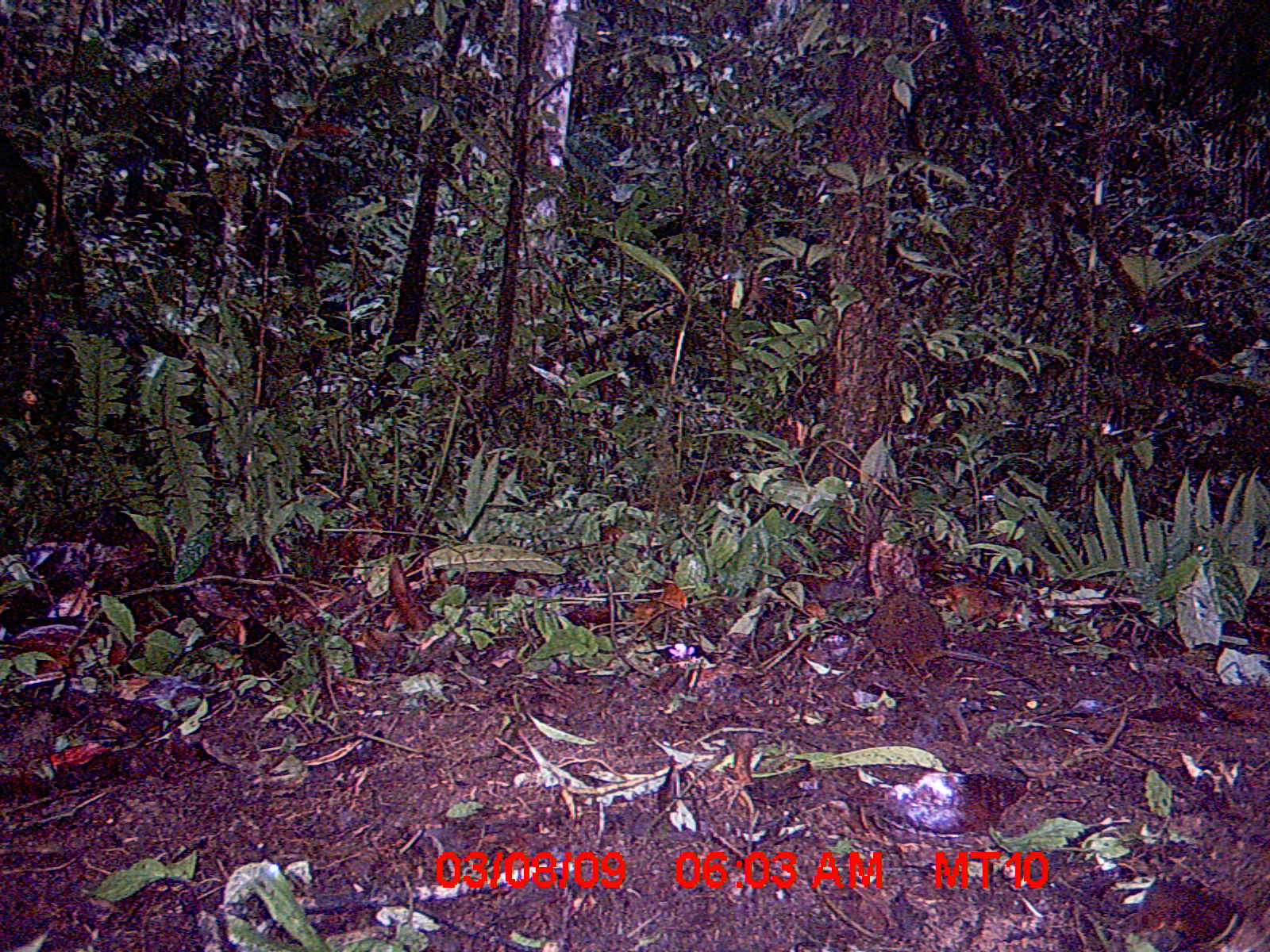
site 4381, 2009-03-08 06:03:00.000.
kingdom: Animalia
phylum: Chordata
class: Mammalia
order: Rodentia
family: Nesomyidae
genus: Nesomys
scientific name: Nesomys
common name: nesomys rodents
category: nesomys sp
Nesomys sp (nesomys rodents) (Nesomys), count 1.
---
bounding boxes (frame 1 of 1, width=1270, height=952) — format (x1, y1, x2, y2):
nesomys sp: (862, 586, 1047, 695)